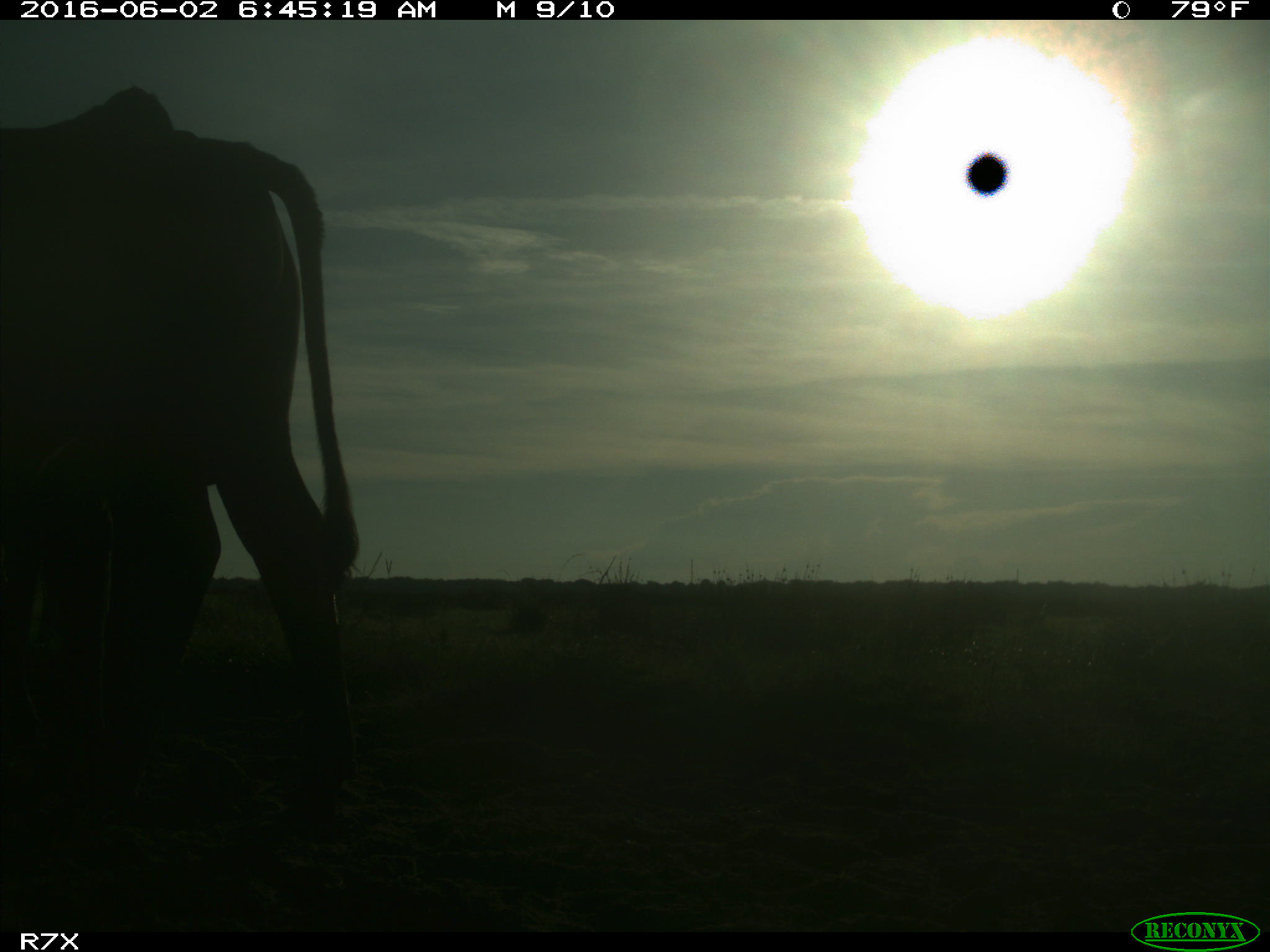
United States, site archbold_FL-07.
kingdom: Animalia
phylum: Chordata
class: Mammalia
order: Artiodactyla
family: Bovidae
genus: Bos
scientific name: Bos taurus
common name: domestic cow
Bos taurus (domestic cow).